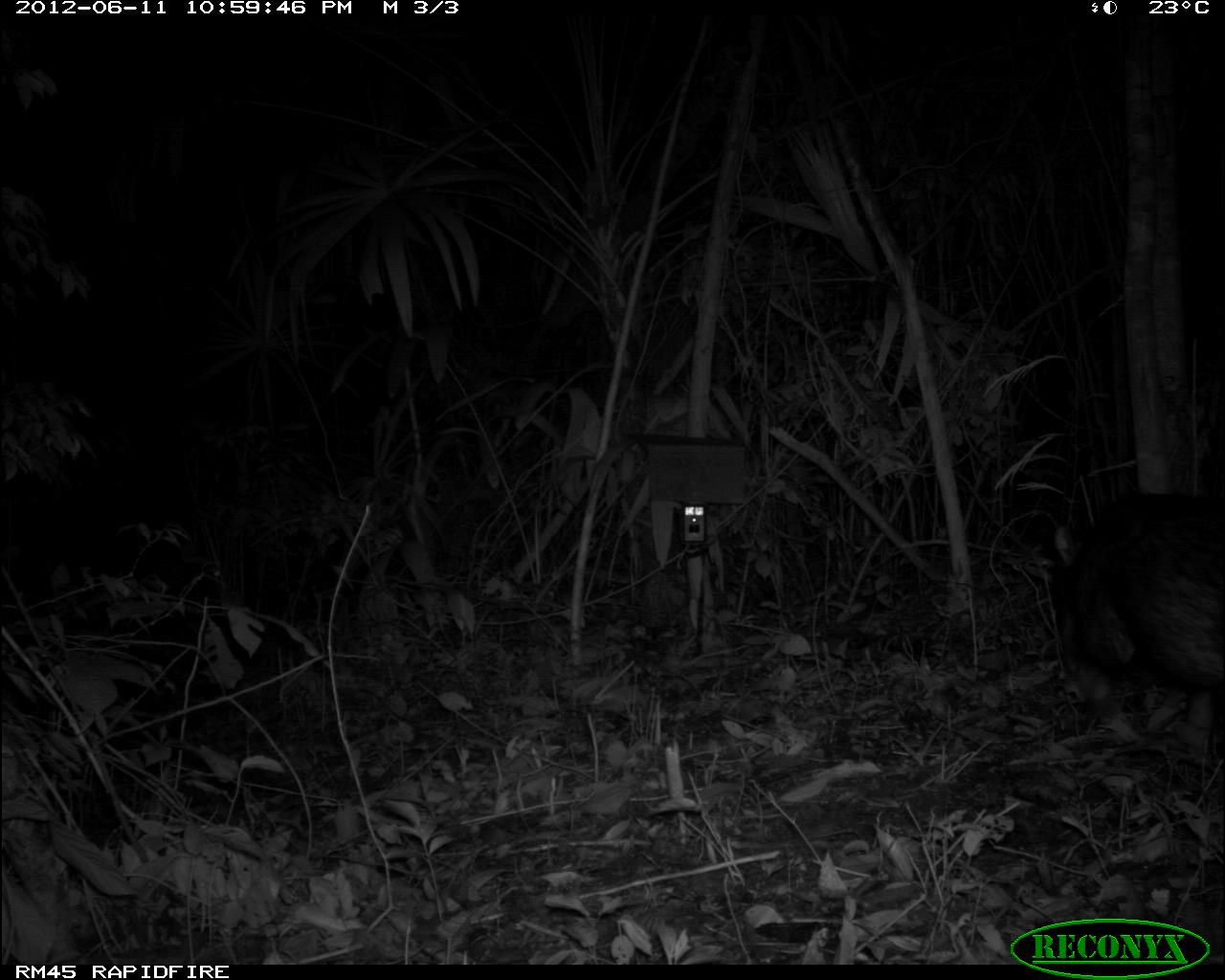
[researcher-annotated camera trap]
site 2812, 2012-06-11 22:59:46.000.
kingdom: Animalia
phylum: Chordata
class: Mammalia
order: Artiodactyla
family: Tayassuidae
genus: Tayassu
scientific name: Tayassu pecari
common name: white-lipped peccary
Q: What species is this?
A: Tayassu pecari (white-lipped peccary).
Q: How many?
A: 18.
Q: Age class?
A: Adult.